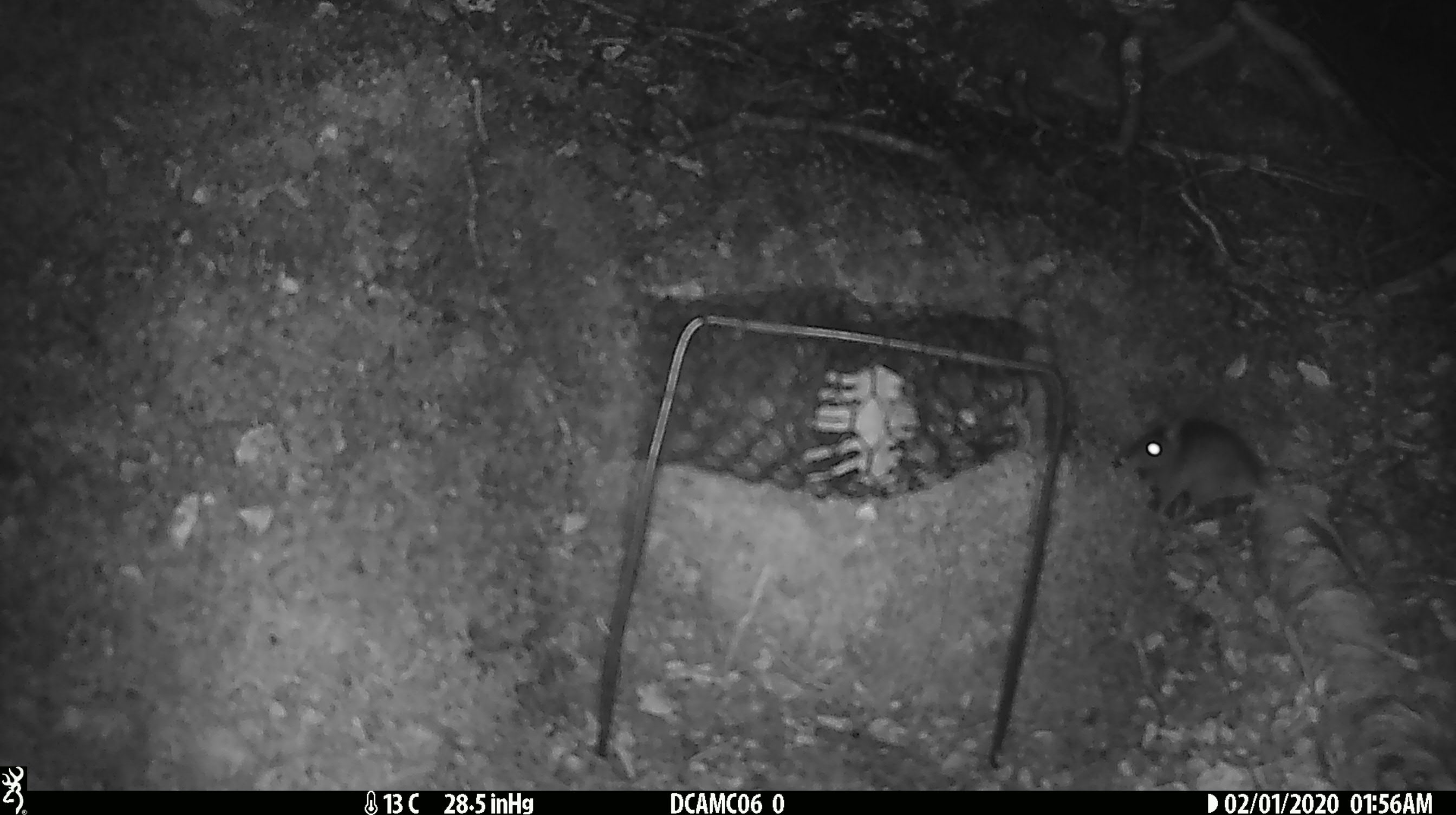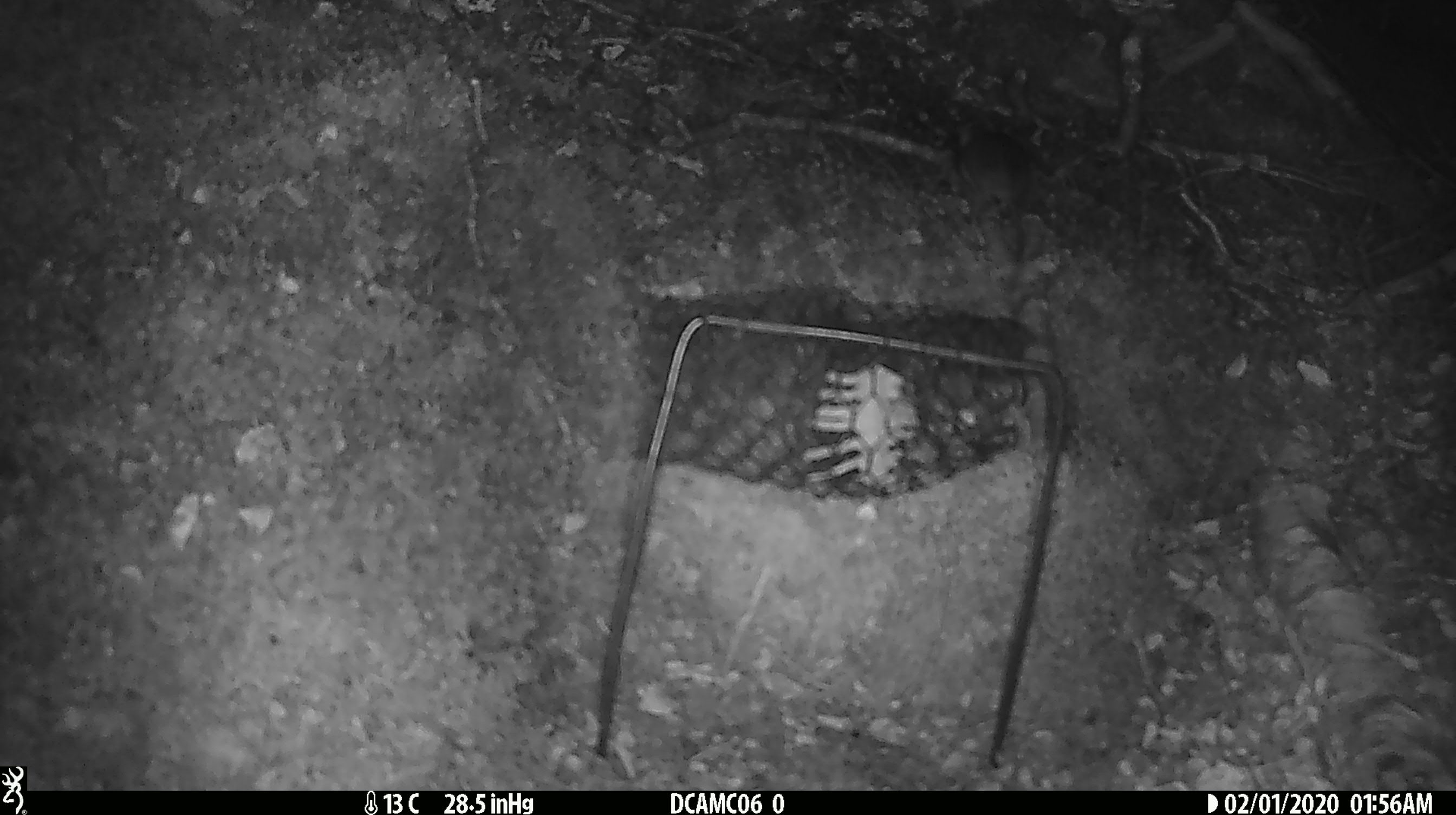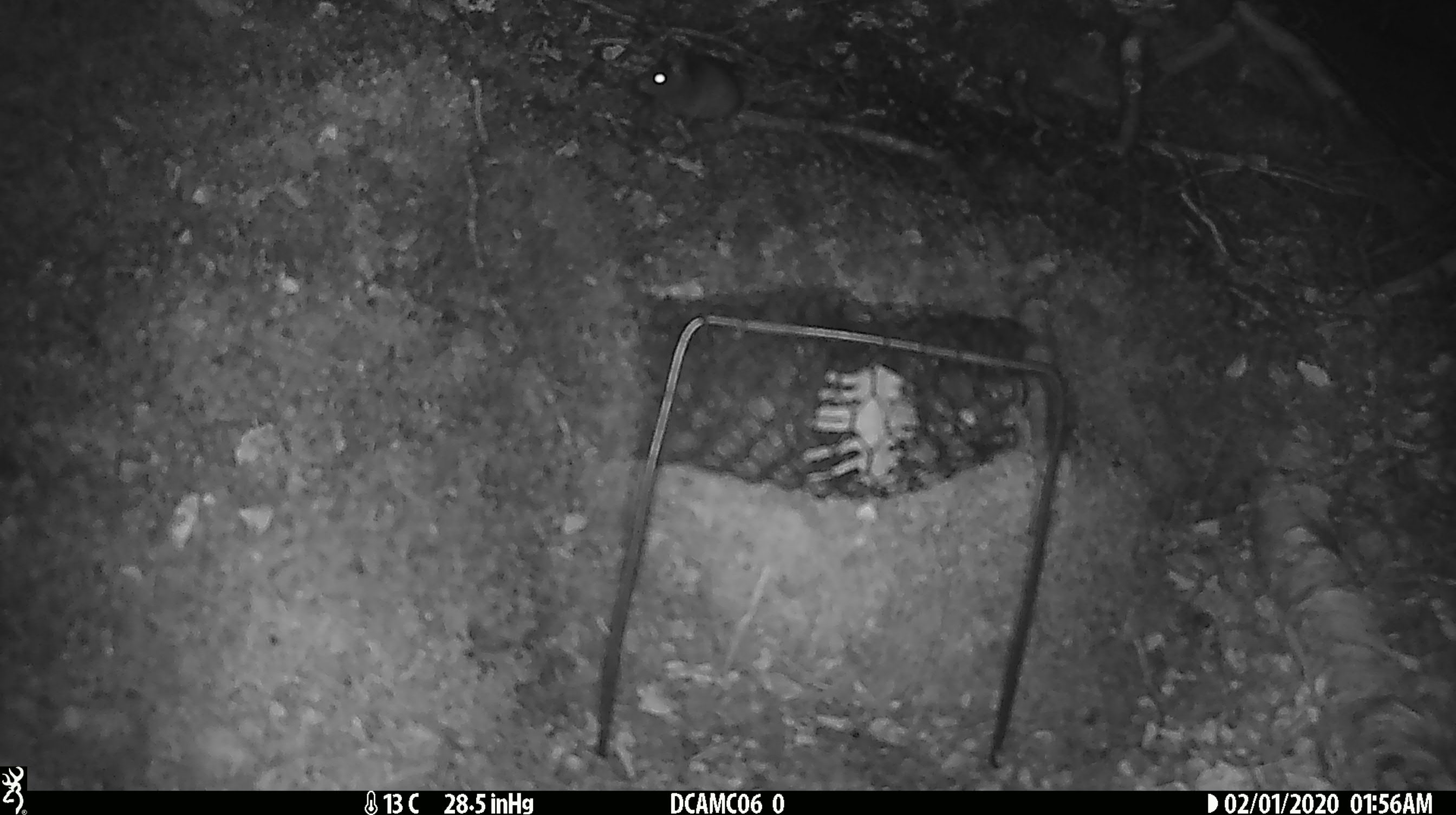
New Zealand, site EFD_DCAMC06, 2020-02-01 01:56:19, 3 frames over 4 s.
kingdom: Animalia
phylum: Chordata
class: Mammalia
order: Rodentia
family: Muridae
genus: Mus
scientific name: Mus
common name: mouse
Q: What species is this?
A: Mouse (Mus).